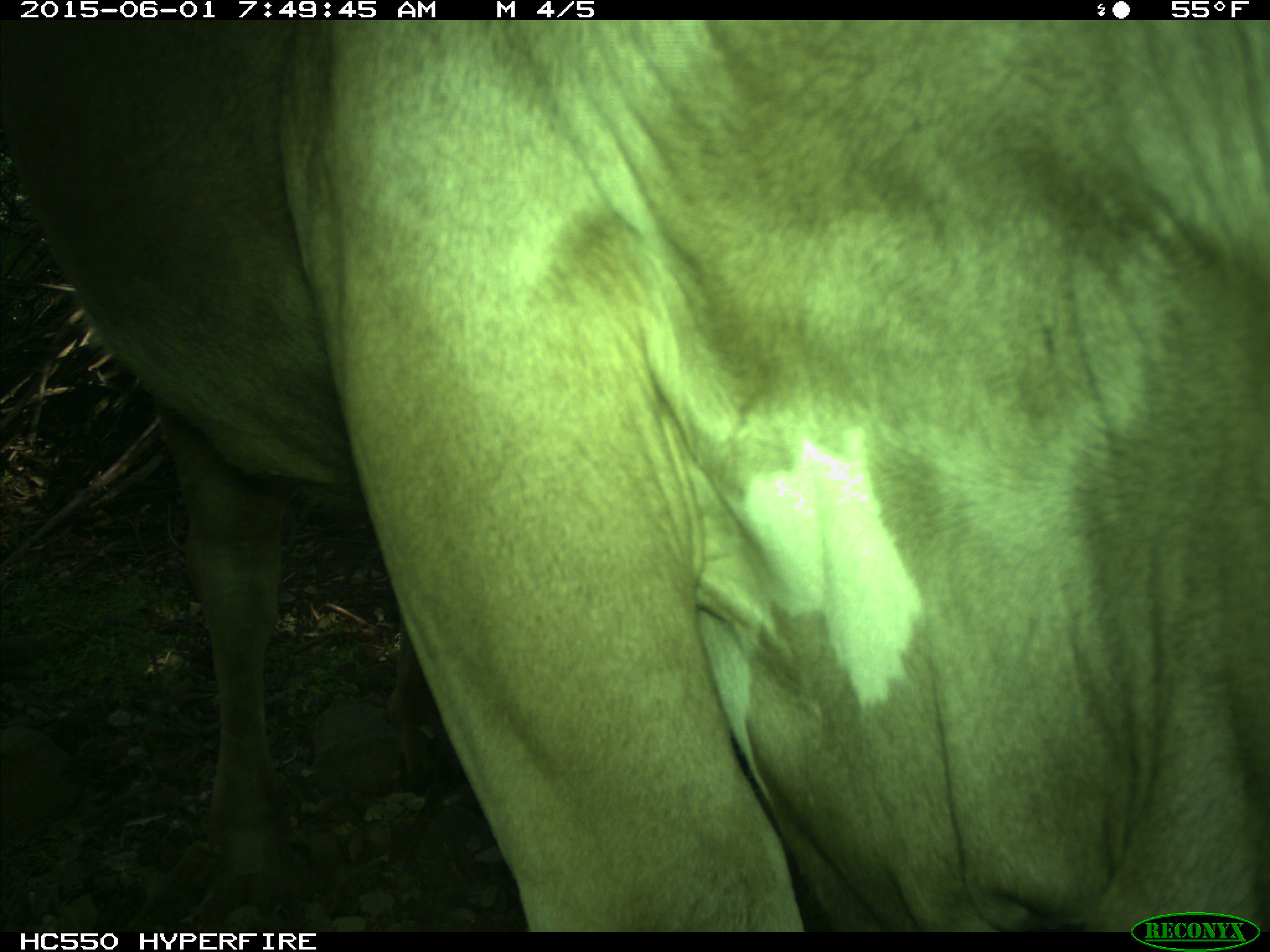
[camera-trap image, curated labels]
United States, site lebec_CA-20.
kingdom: Animalia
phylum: Chordata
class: Mammalia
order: Artiodactyla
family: Bovidae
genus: Bos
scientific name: Bos taurus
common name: domestic cow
Bos taurus (domestic cow).